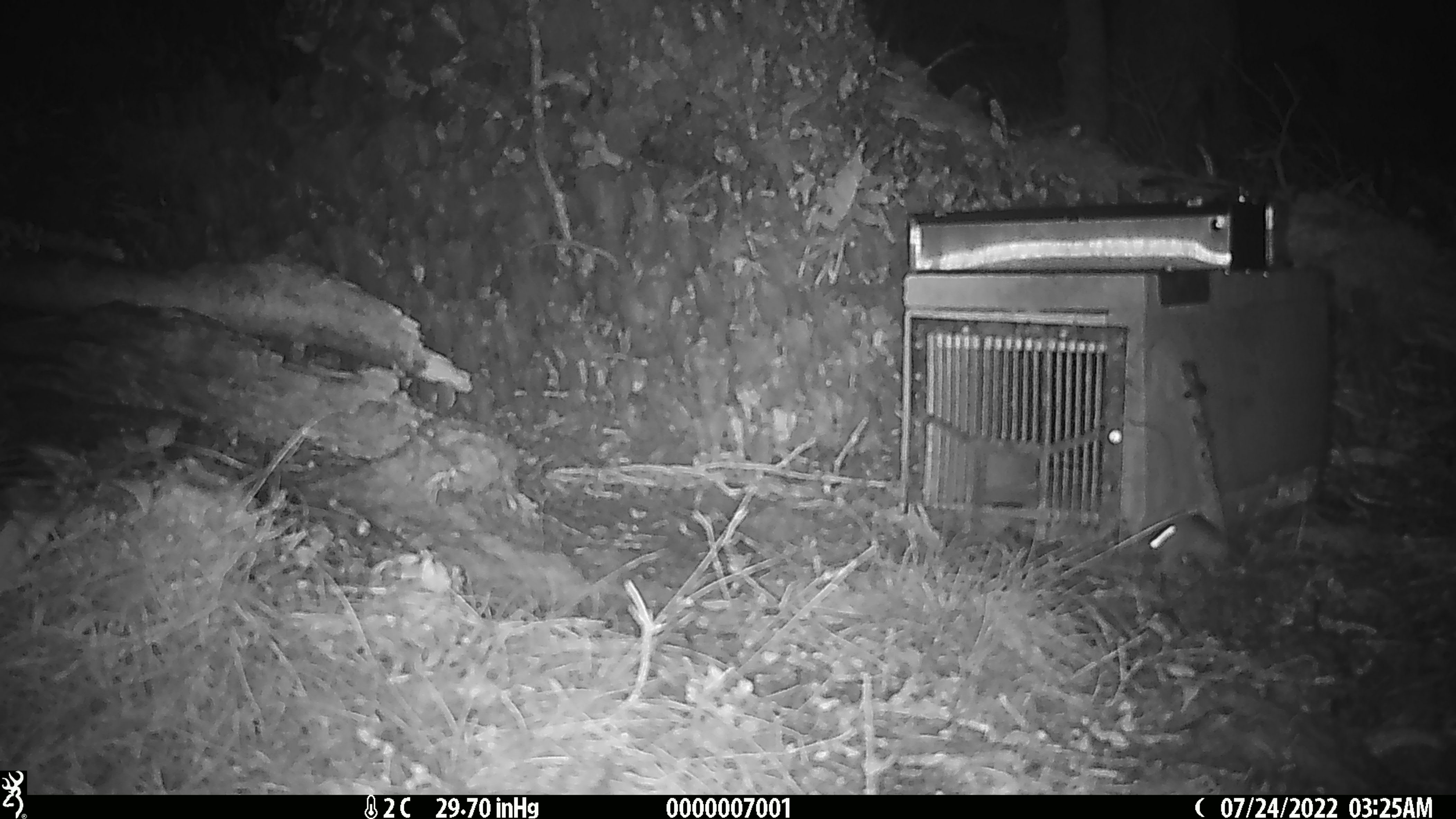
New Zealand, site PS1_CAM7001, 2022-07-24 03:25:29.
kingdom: Animalia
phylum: Chordata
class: Mammalia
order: Rodentia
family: Muridae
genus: Mus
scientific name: Mus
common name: mouse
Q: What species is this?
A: Mouse (Mus).